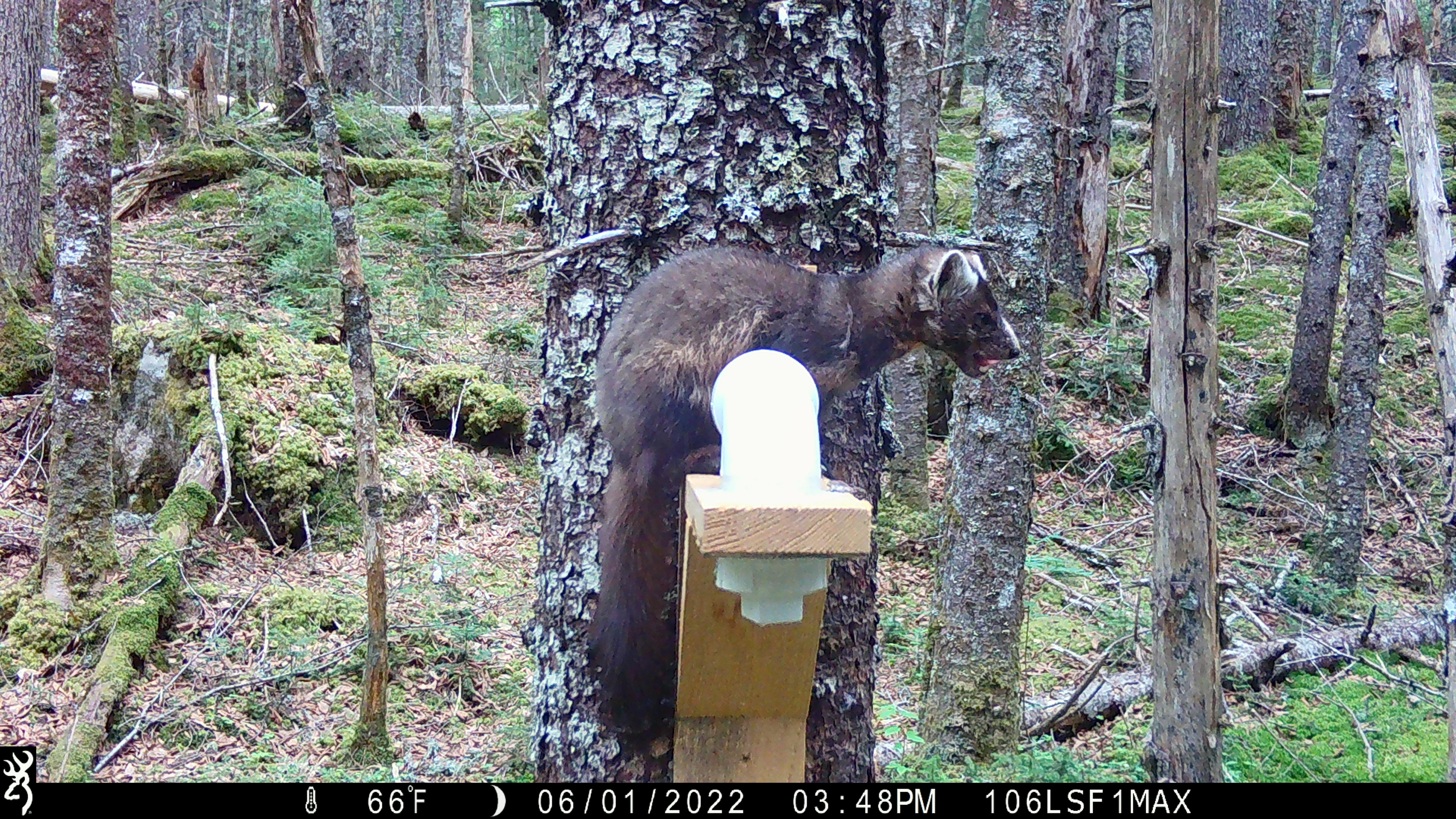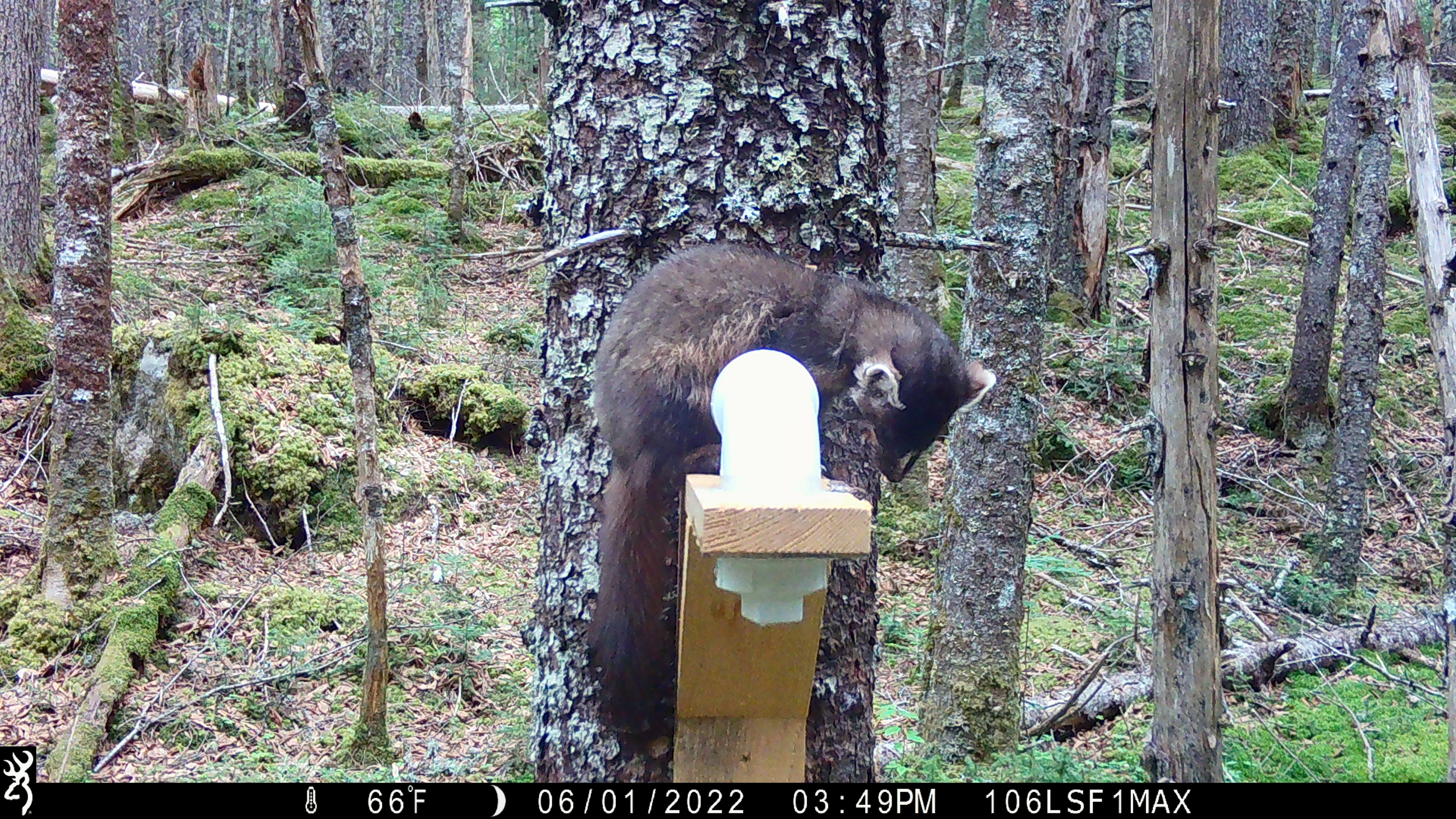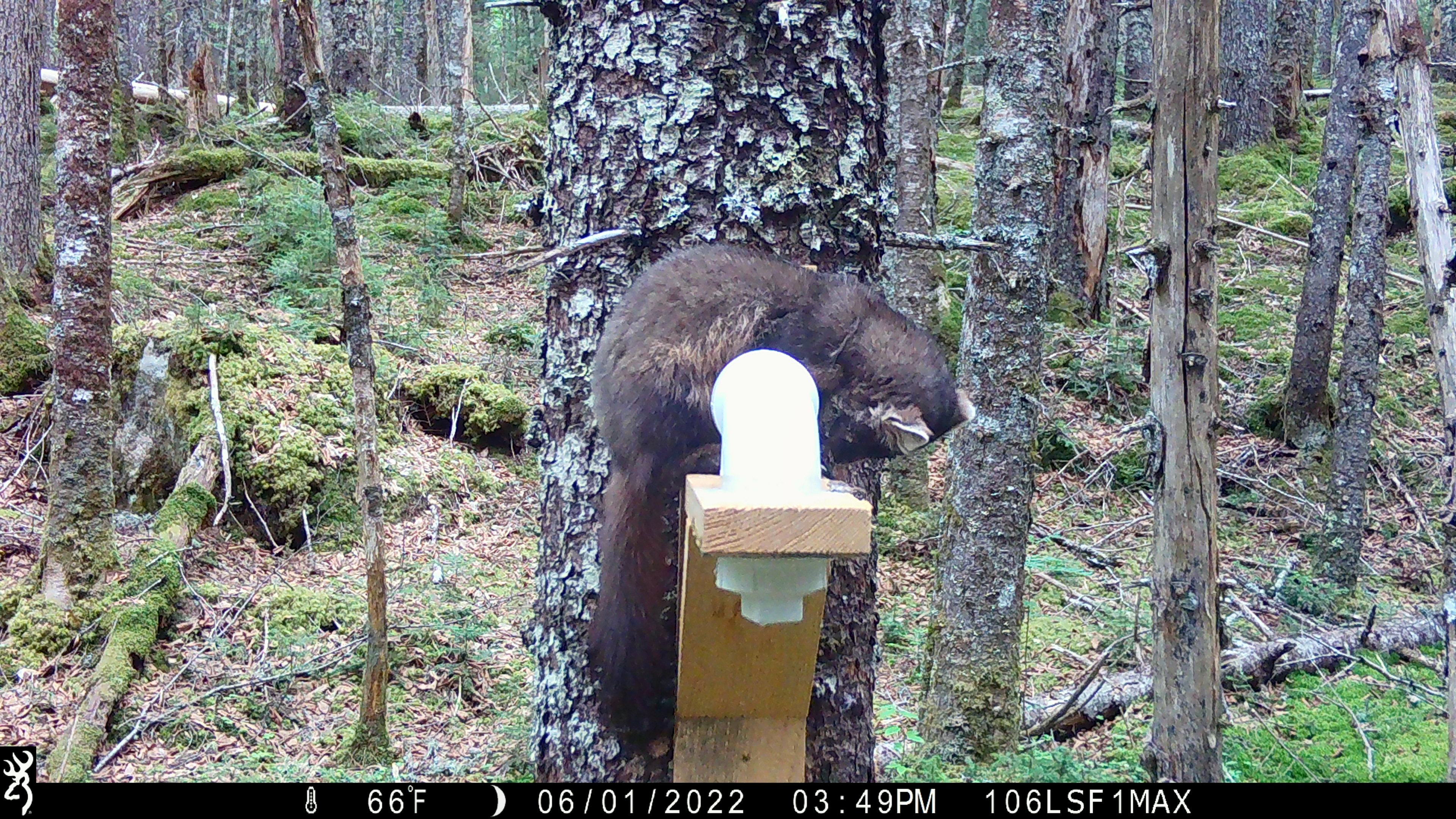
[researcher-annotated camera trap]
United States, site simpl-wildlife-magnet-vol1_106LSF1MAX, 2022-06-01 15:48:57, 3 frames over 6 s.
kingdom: Animalia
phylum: Chordata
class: Mammalia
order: Carnivora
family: Mustelidae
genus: Martes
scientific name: Martes americana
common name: american marten